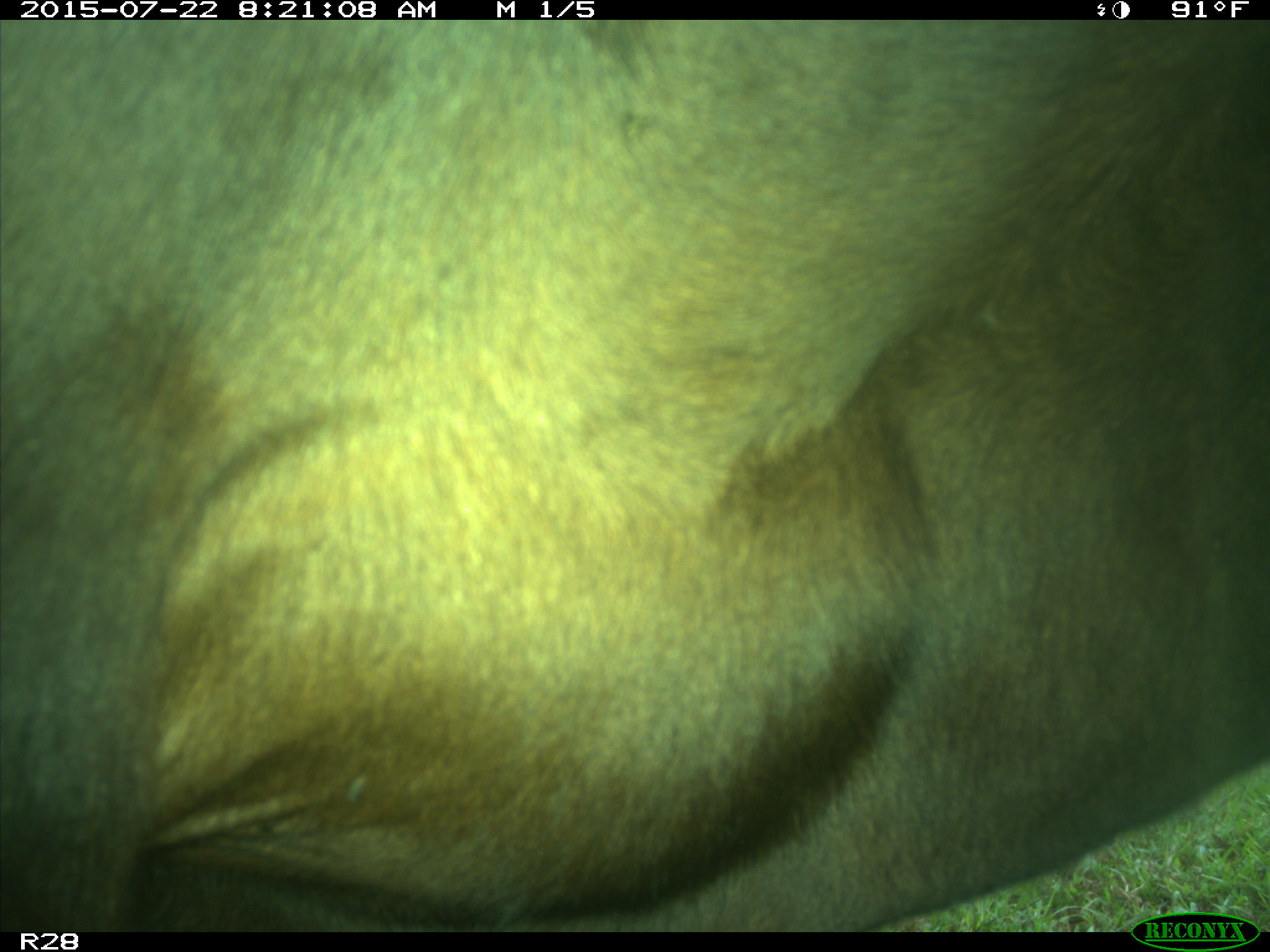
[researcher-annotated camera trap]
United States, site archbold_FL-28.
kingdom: Animalia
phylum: Chordata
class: Mammalia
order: Artiodactyla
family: Bovidae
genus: Bos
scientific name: Bos taurus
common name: domestic cow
Bos taurus (domestic cow).